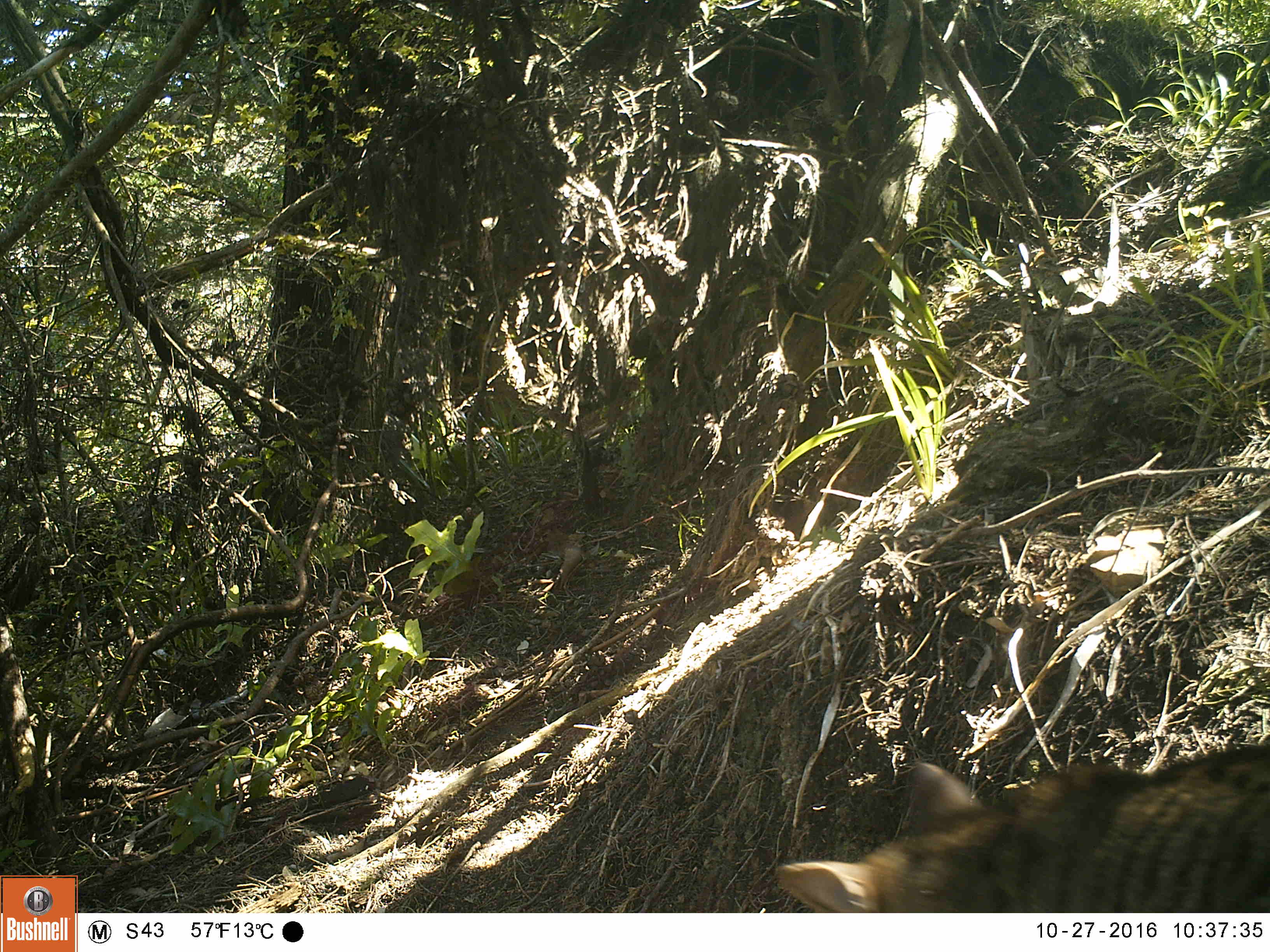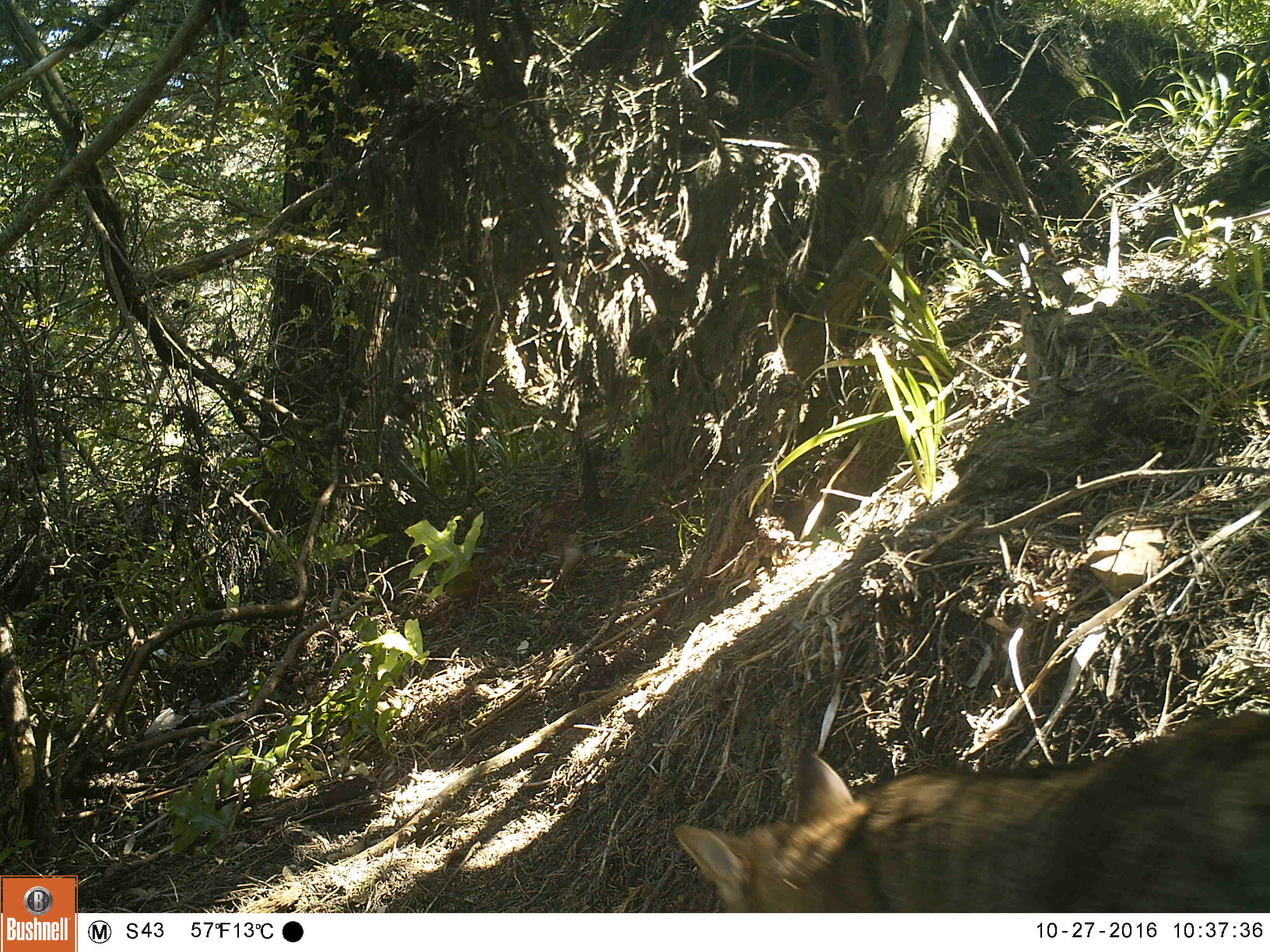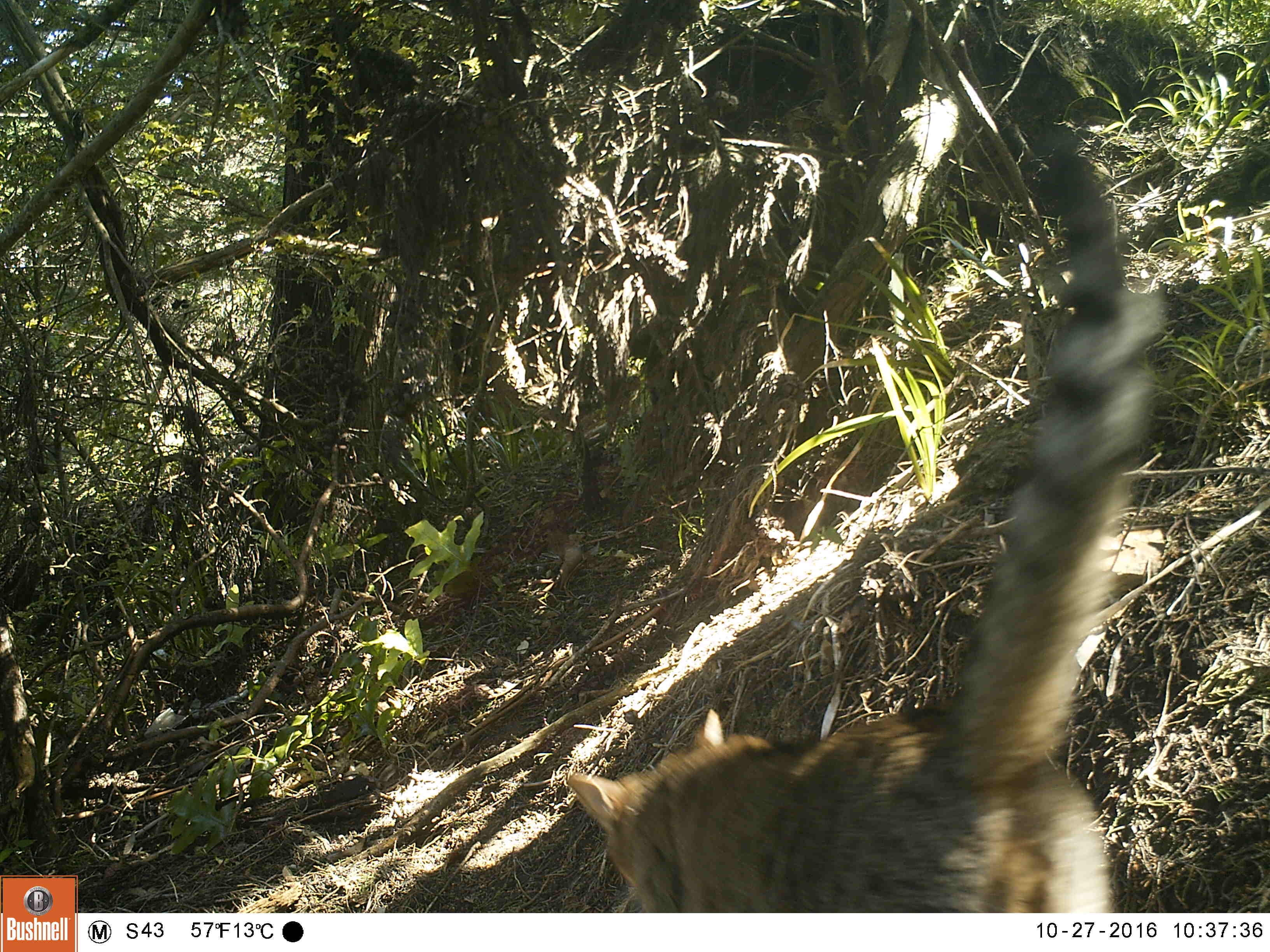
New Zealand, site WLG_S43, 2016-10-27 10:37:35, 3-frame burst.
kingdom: Animalia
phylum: Chordata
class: Mammalia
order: Carnivora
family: Felidae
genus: Felis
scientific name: Felis catus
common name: domestic cat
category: cat